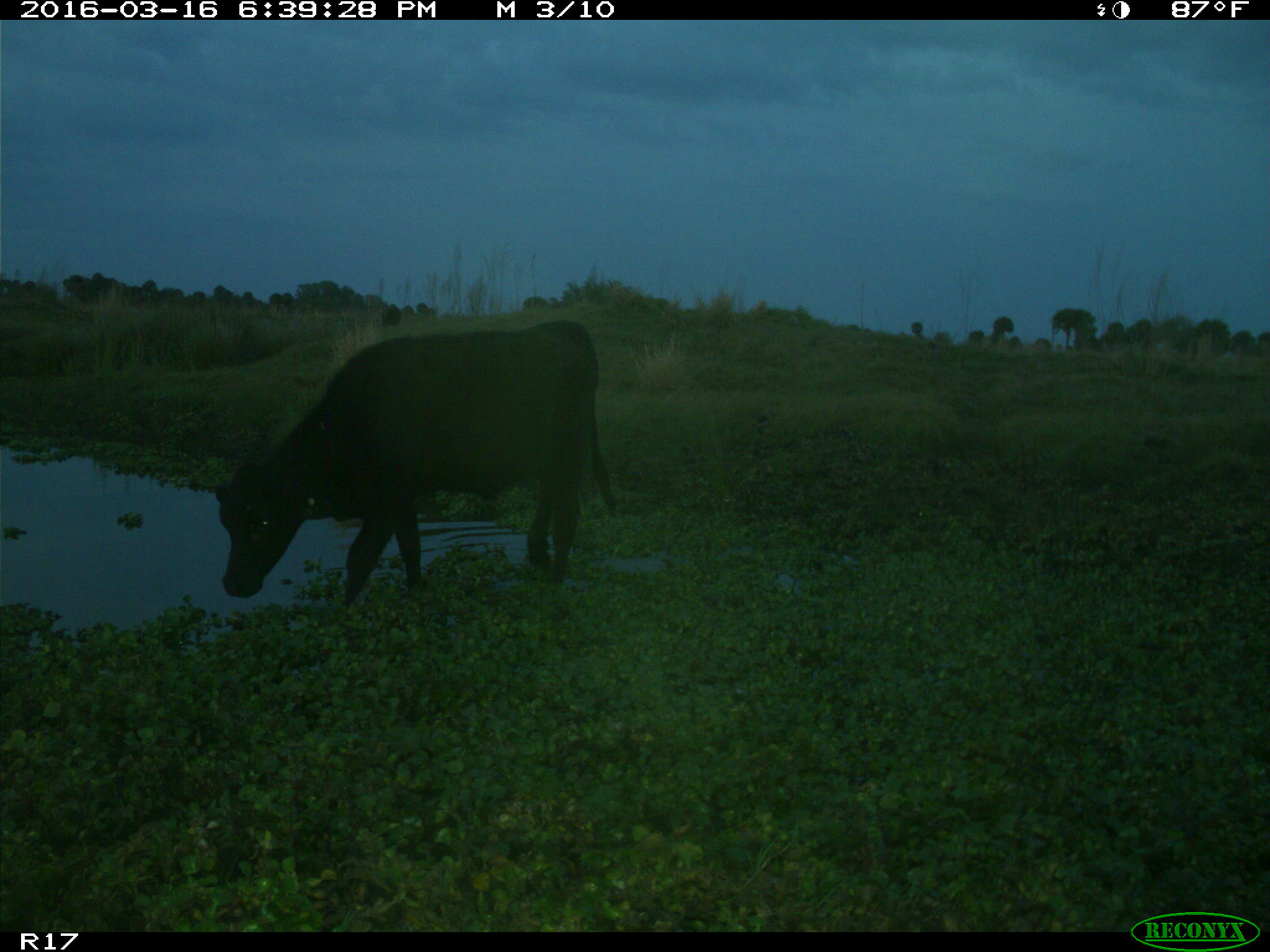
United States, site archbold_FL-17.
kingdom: Animalia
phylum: Chordata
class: Mammalia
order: Artiodactyla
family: Bovidae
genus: Bos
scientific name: Bos taurus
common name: domestic cow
Bos taurus (domestic cow).